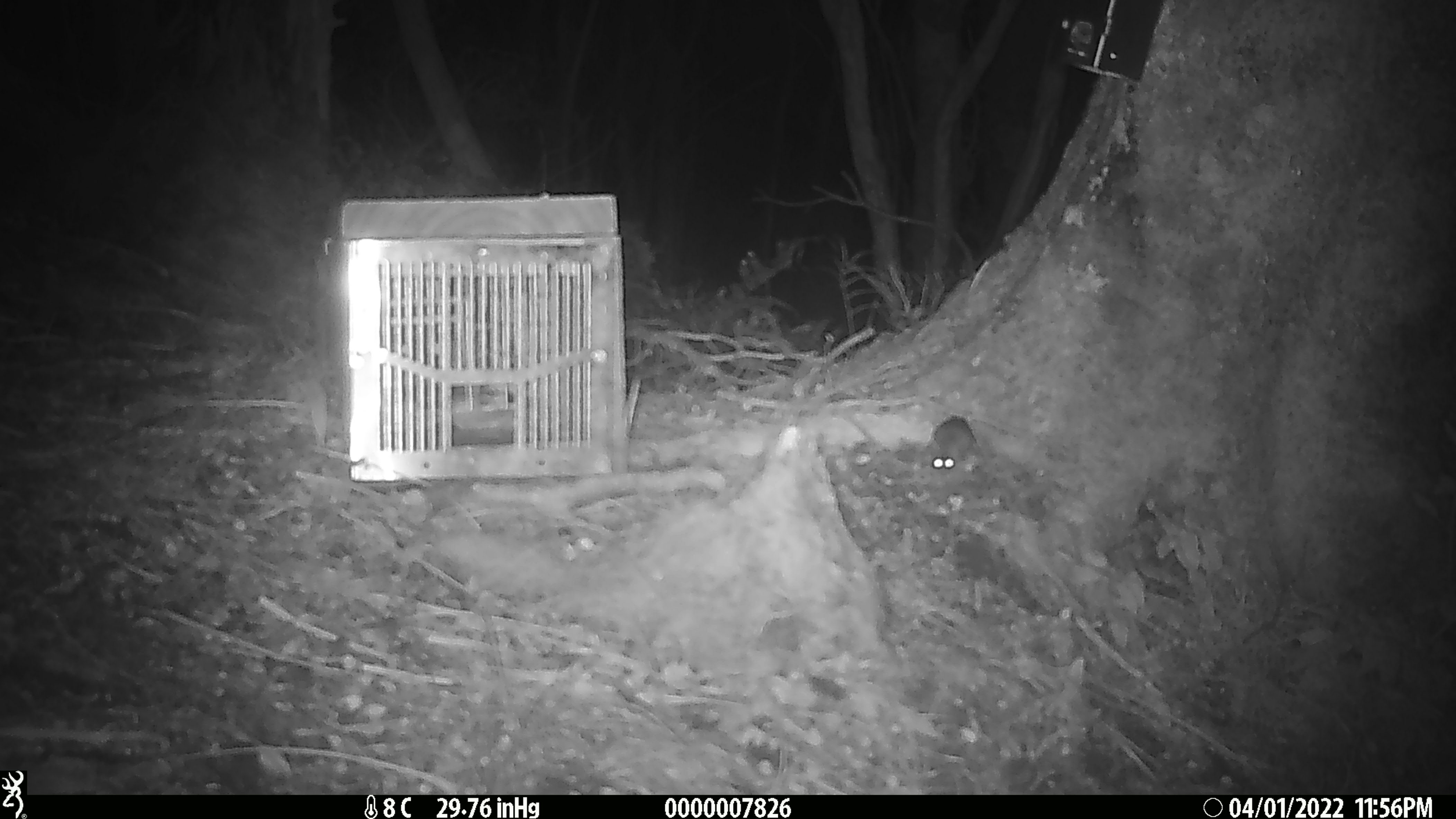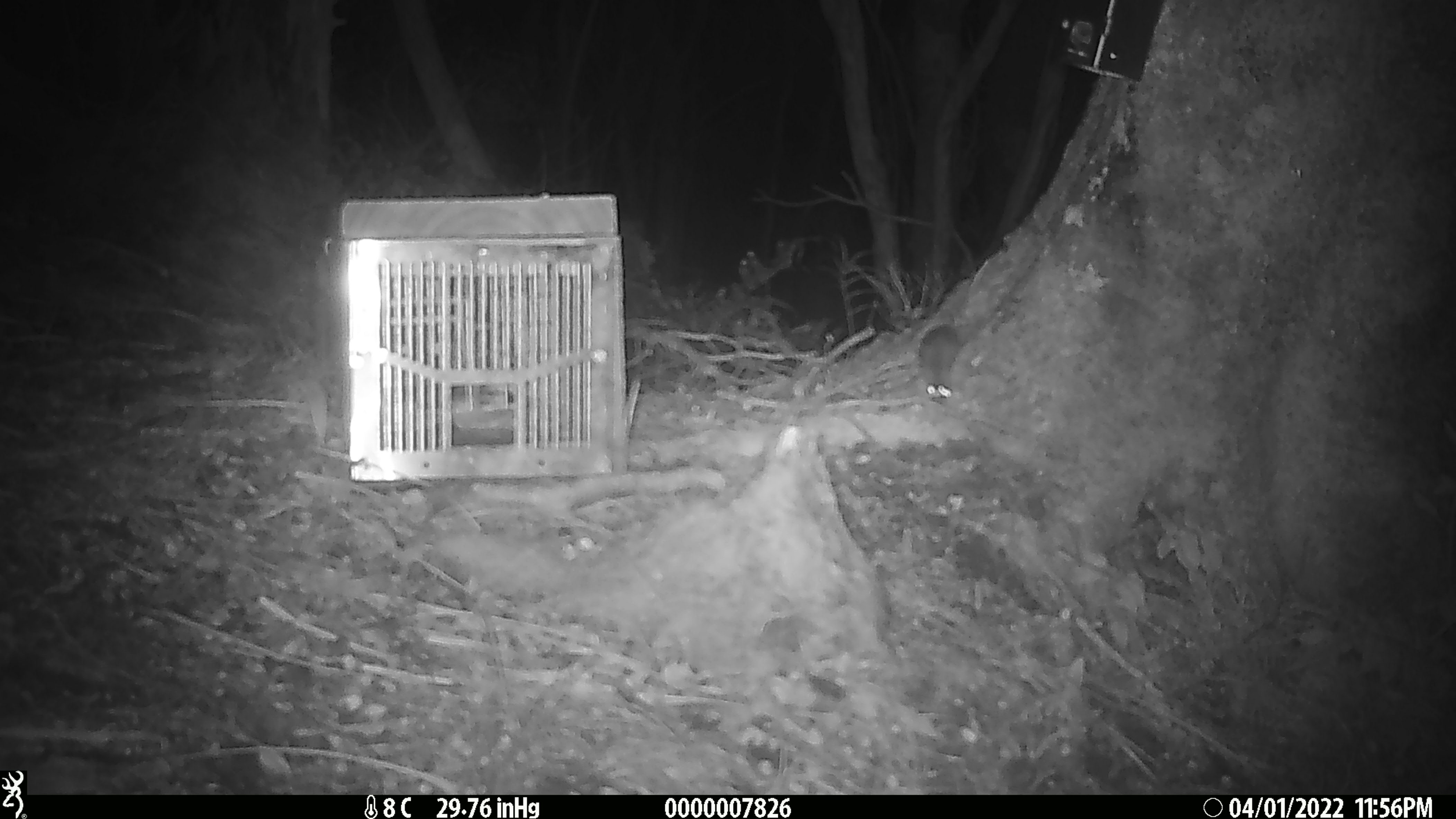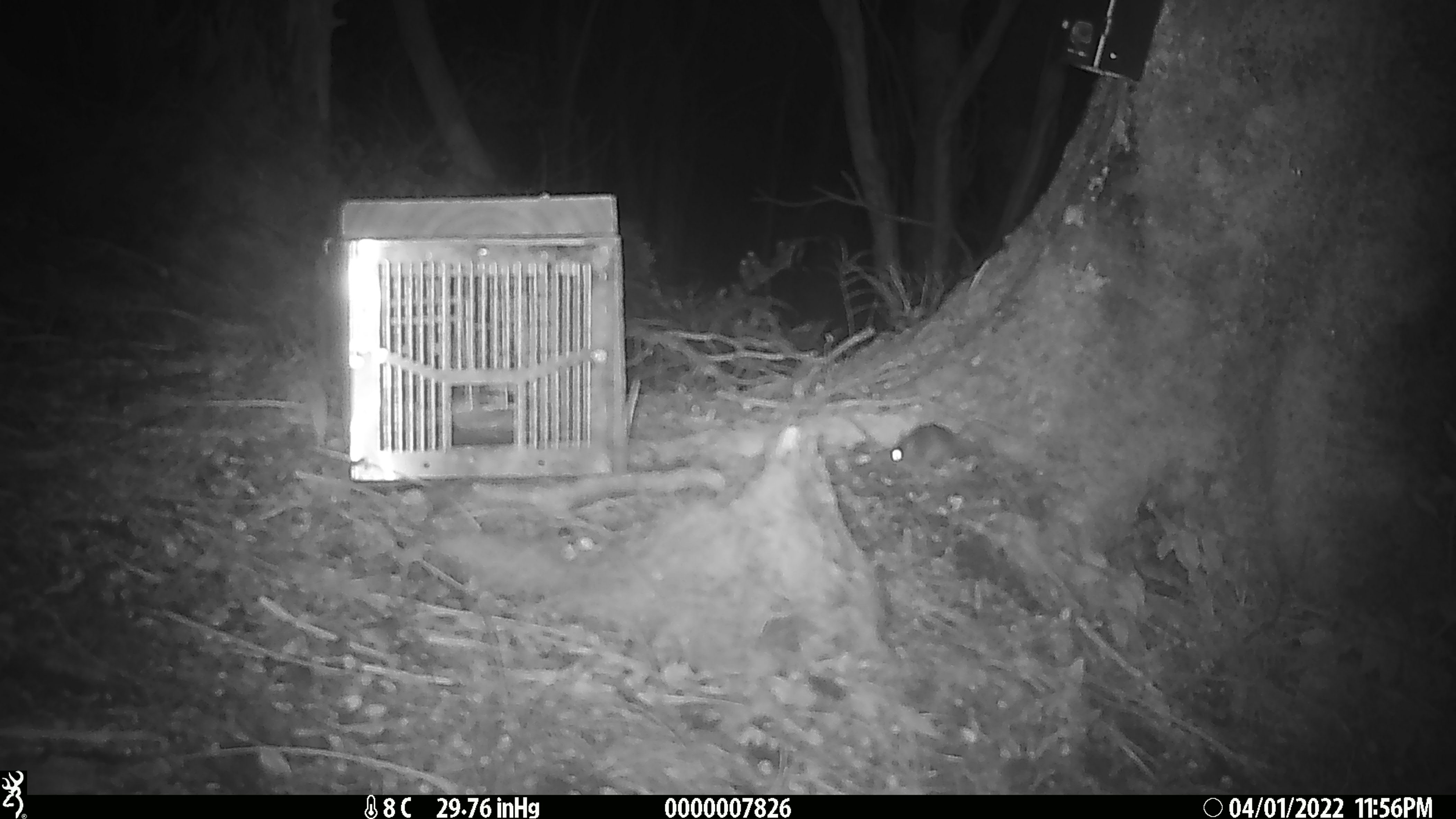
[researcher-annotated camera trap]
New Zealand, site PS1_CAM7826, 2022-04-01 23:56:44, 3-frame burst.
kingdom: Animalia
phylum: Chordata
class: Mammalia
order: Rodentia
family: Muridae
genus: Mus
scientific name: Mus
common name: mouse